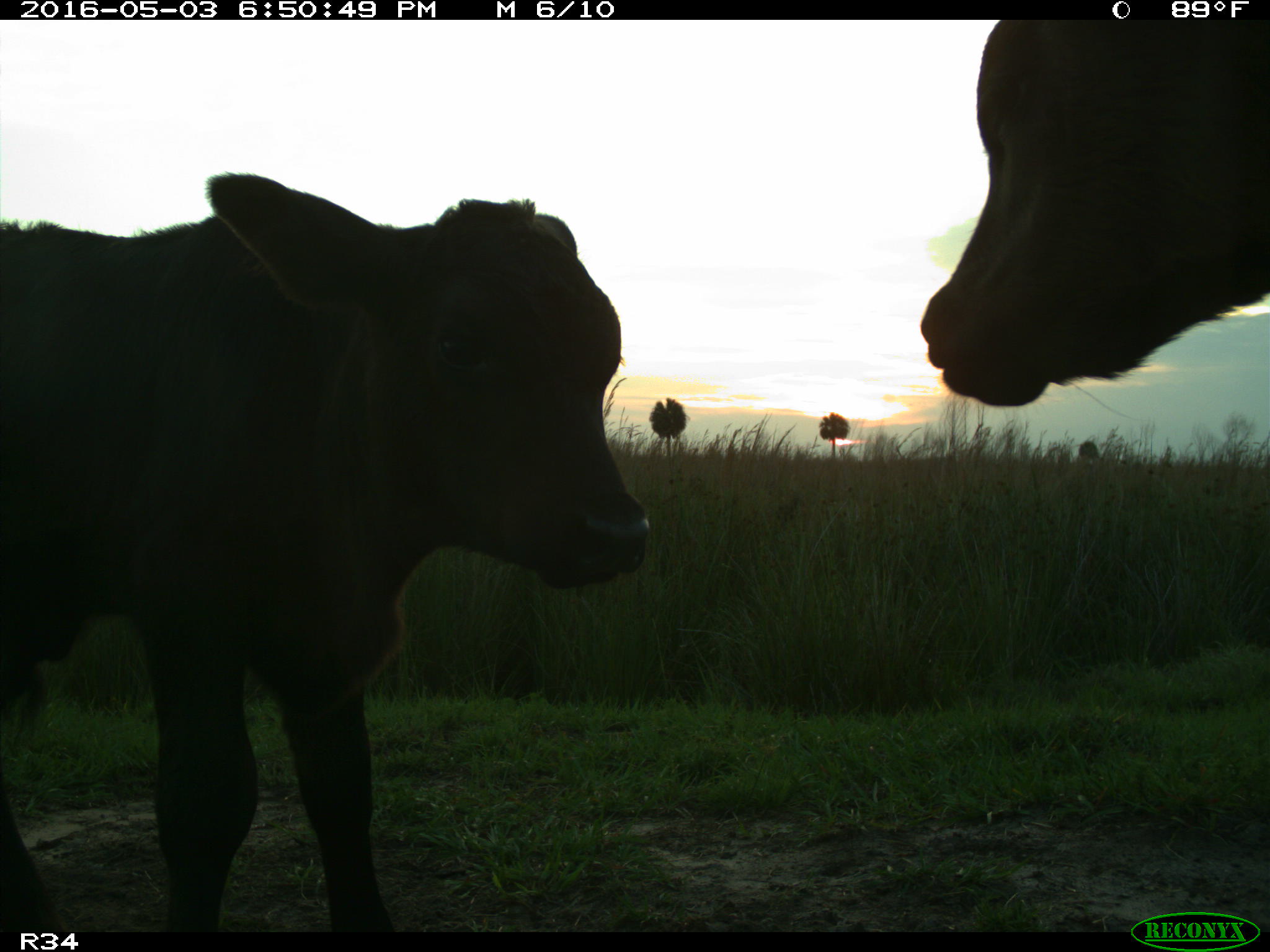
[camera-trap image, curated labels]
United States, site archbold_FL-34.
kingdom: Animalia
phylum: Chordata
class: Mammalia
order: Artiodactyla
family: Bovidae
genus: Bos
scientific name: Bos taurus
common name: domestic cow